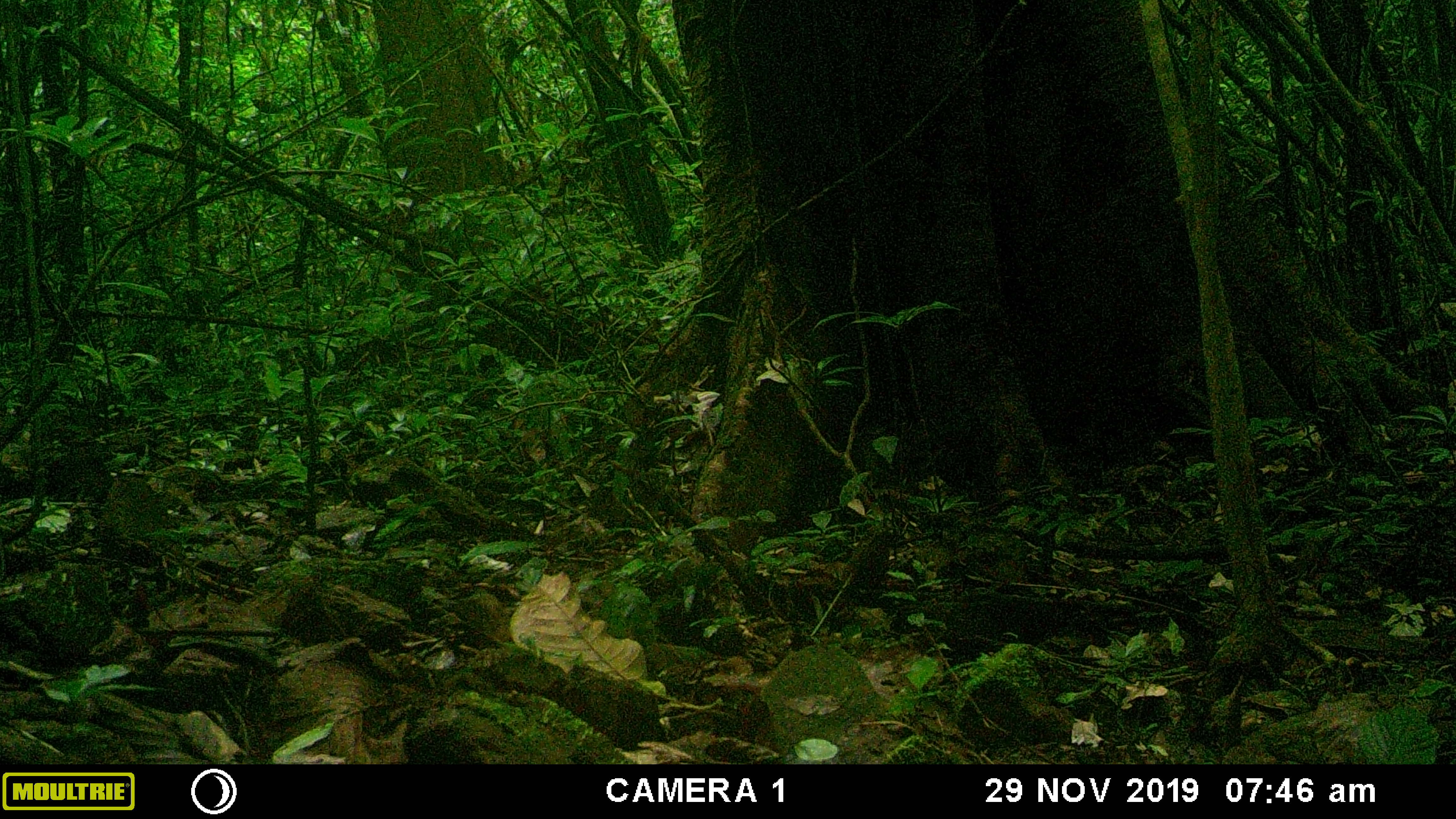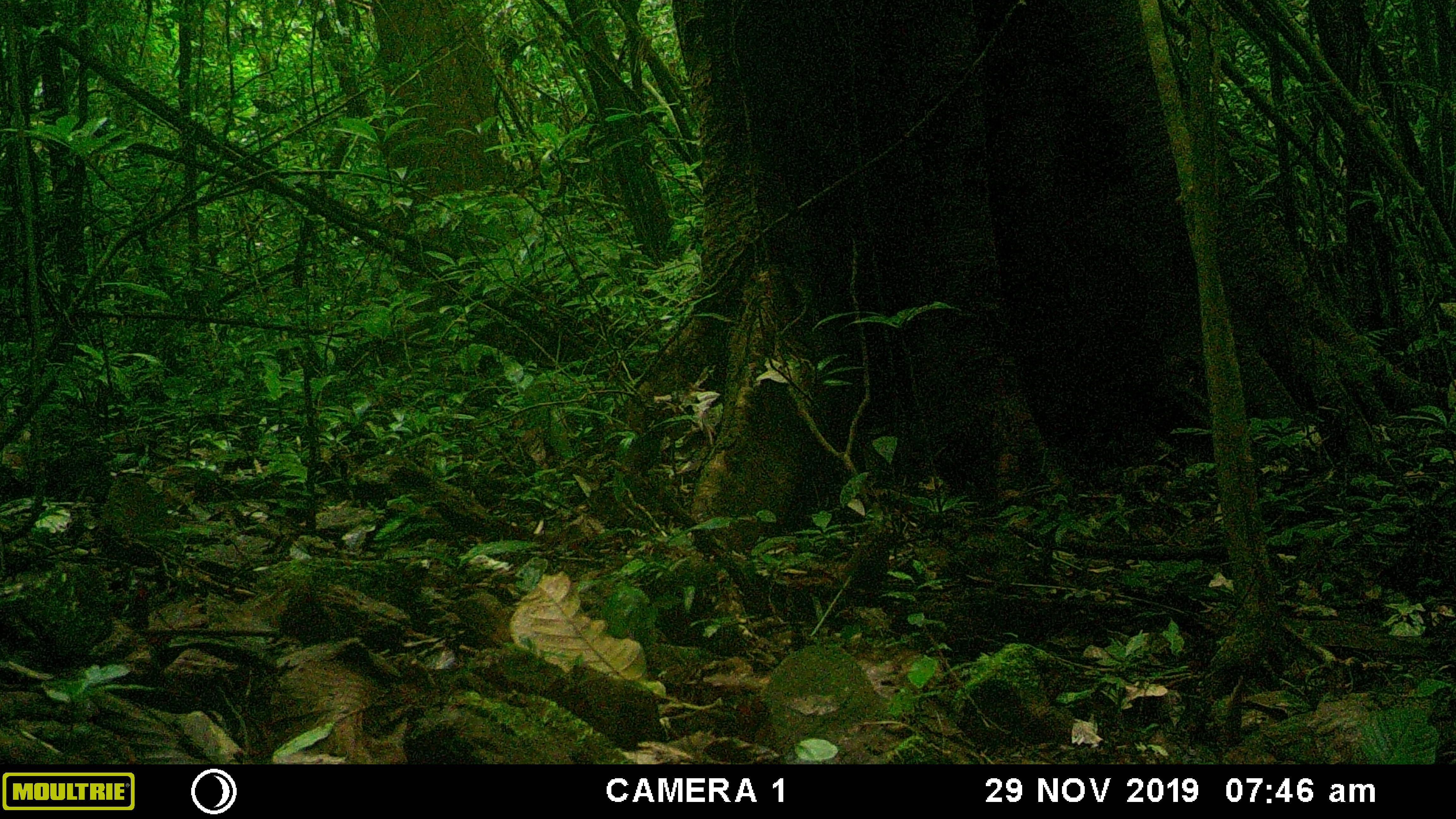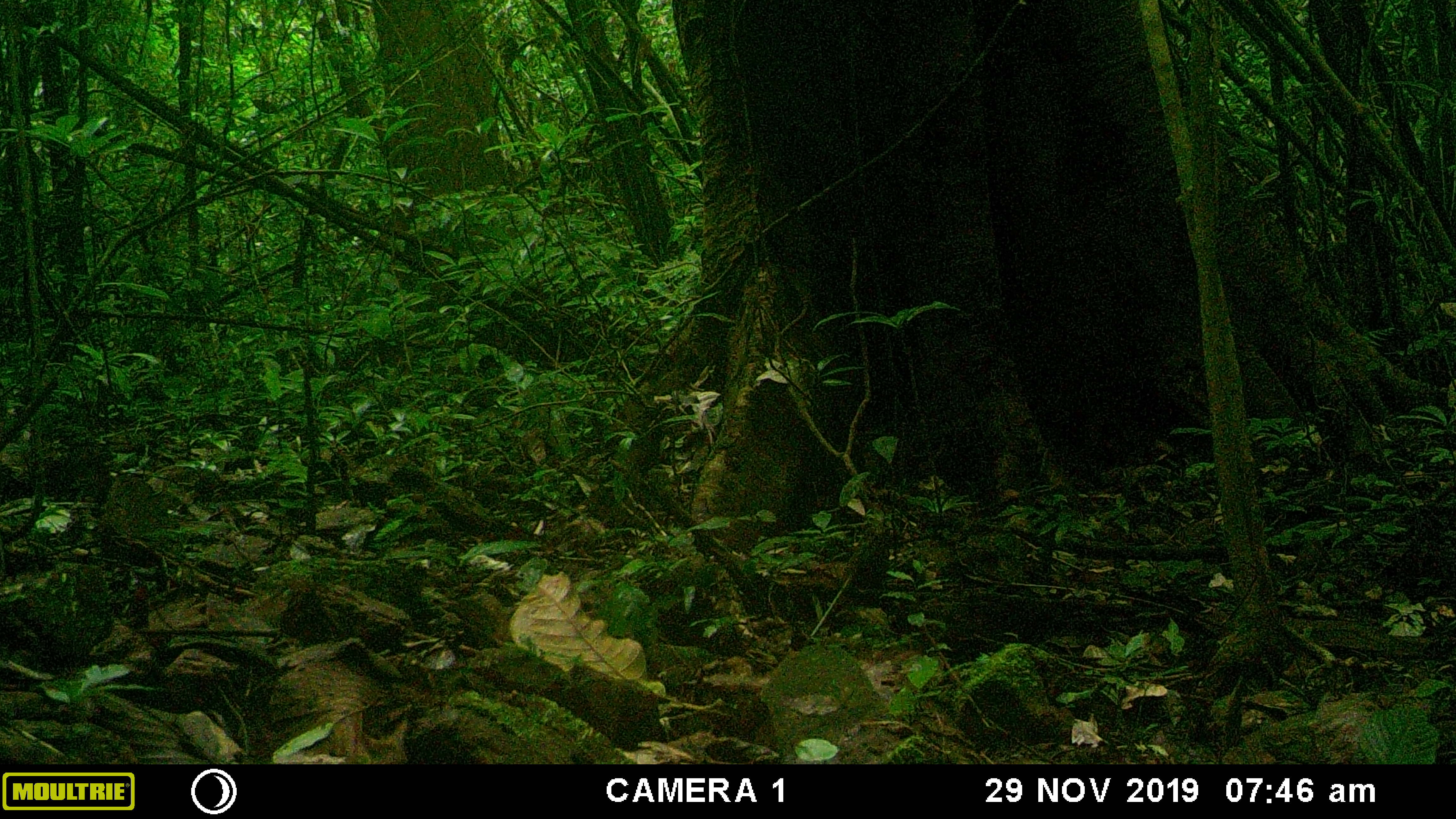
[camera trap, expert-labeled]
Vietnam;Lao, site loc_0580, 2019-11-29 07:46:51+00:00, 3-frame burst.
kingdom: Animalia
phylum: Chordata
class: Aves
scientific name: Aves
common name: bird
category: unidentified bird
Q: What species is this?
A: Unidentified bird (bird) (Aves).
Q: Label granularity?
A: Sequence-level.